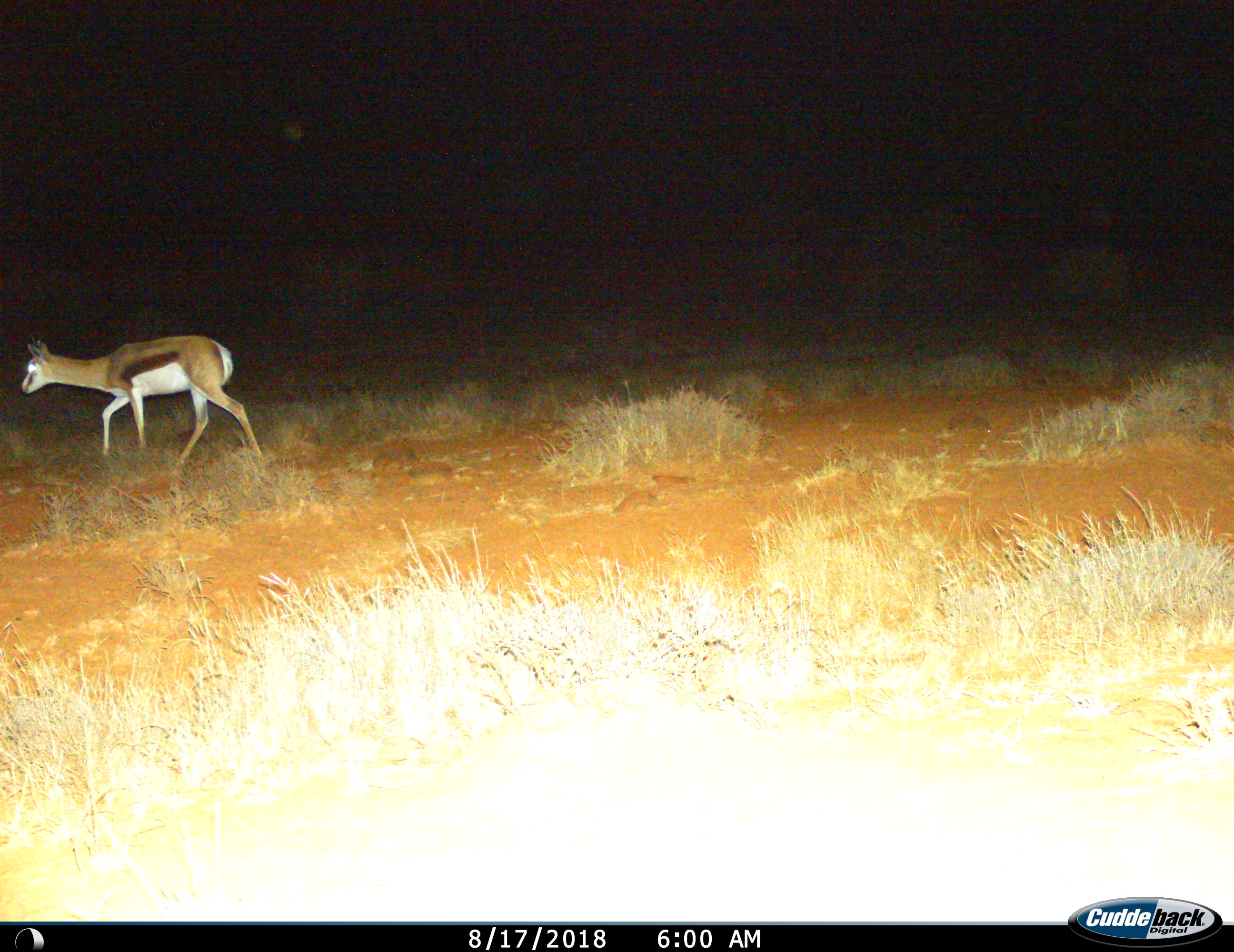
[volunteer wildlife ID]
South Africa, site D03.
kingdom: Animalia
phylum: Chordata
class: Mammalia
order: Artiodactyla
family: Bovidae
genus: Antidorcas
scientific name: Antidorcas marsupialis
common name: springbok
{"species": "springbok (Antidorcas marsupialis)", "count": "1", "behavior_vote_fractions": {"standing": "0%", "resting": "0%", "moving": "100%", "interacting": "0%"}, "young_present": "0%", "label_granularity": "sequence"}